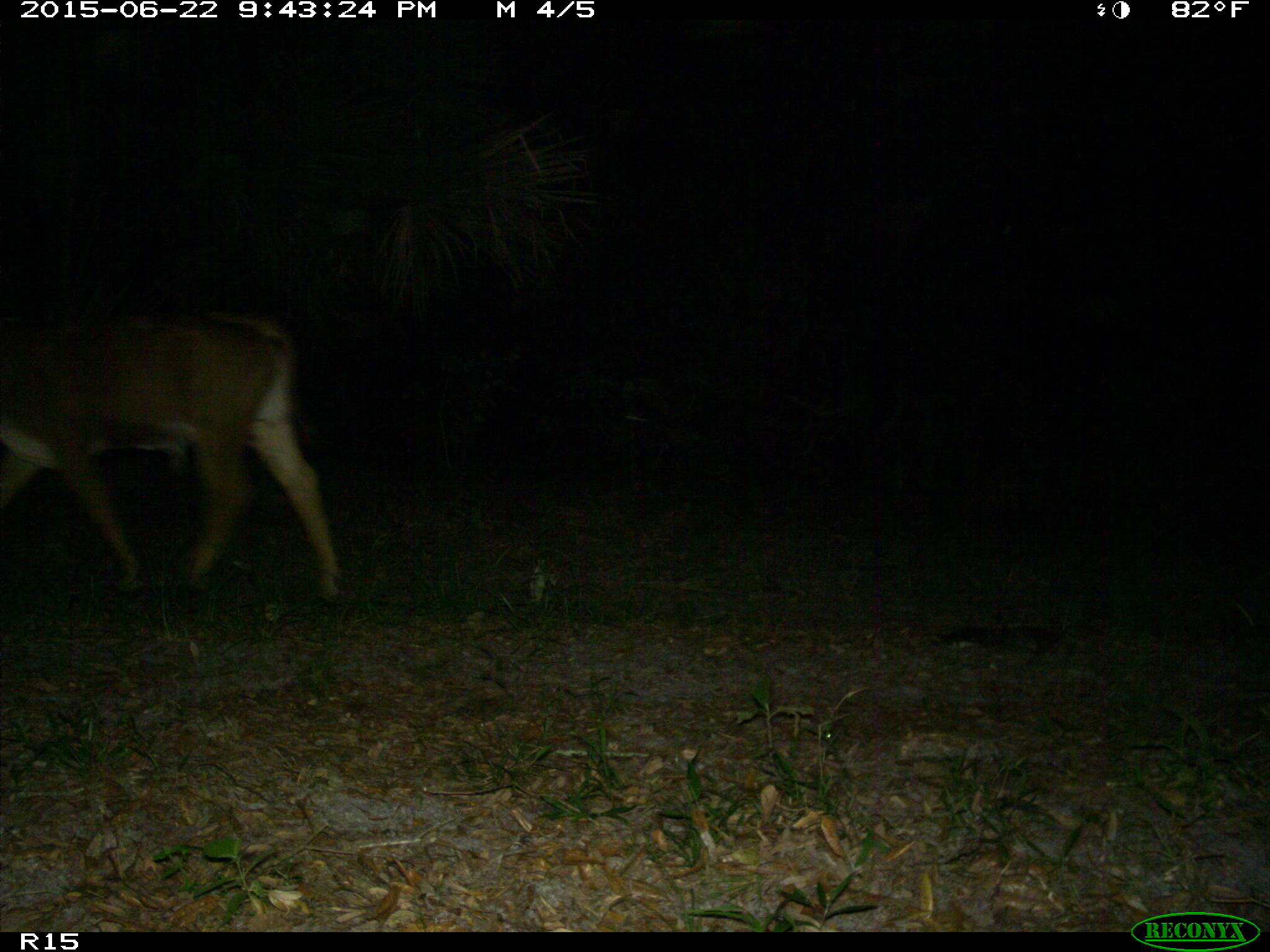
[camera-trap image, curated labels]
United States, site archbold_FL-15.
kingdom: Animalia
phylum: Chordata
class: Mammalia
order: Artiodactyla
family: Bovidae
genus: Bos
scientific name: Bos taurus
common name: domestic cow